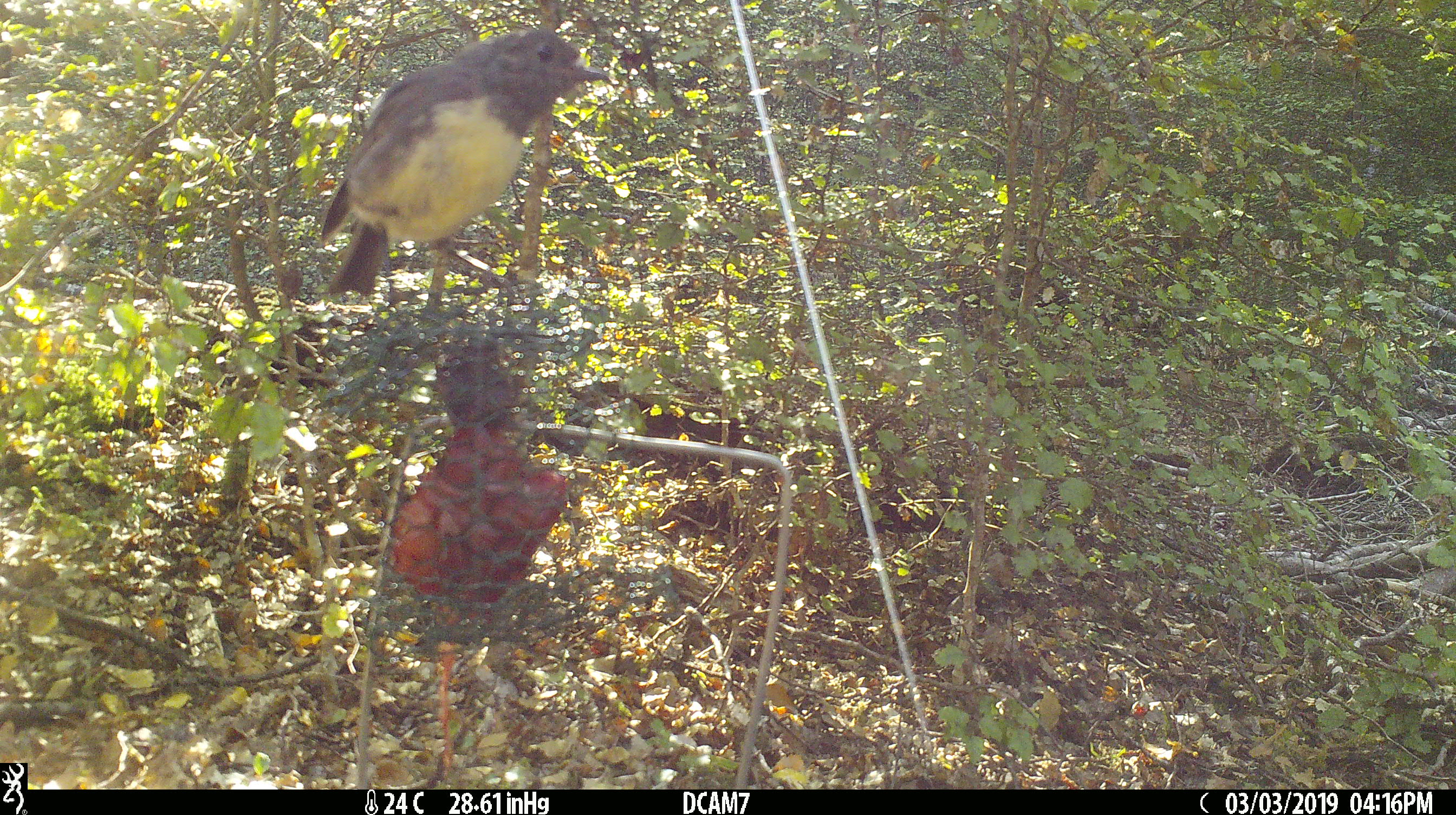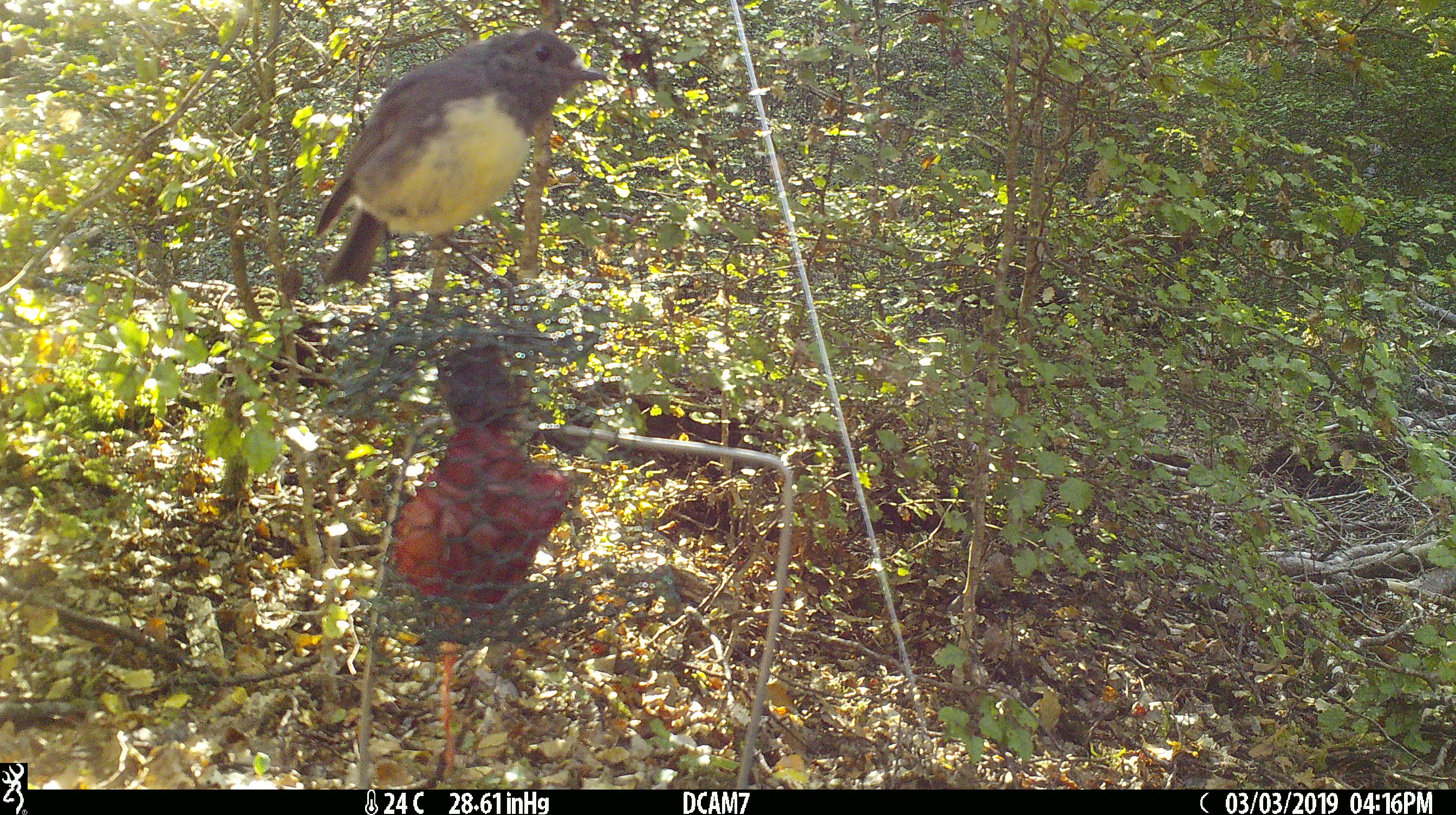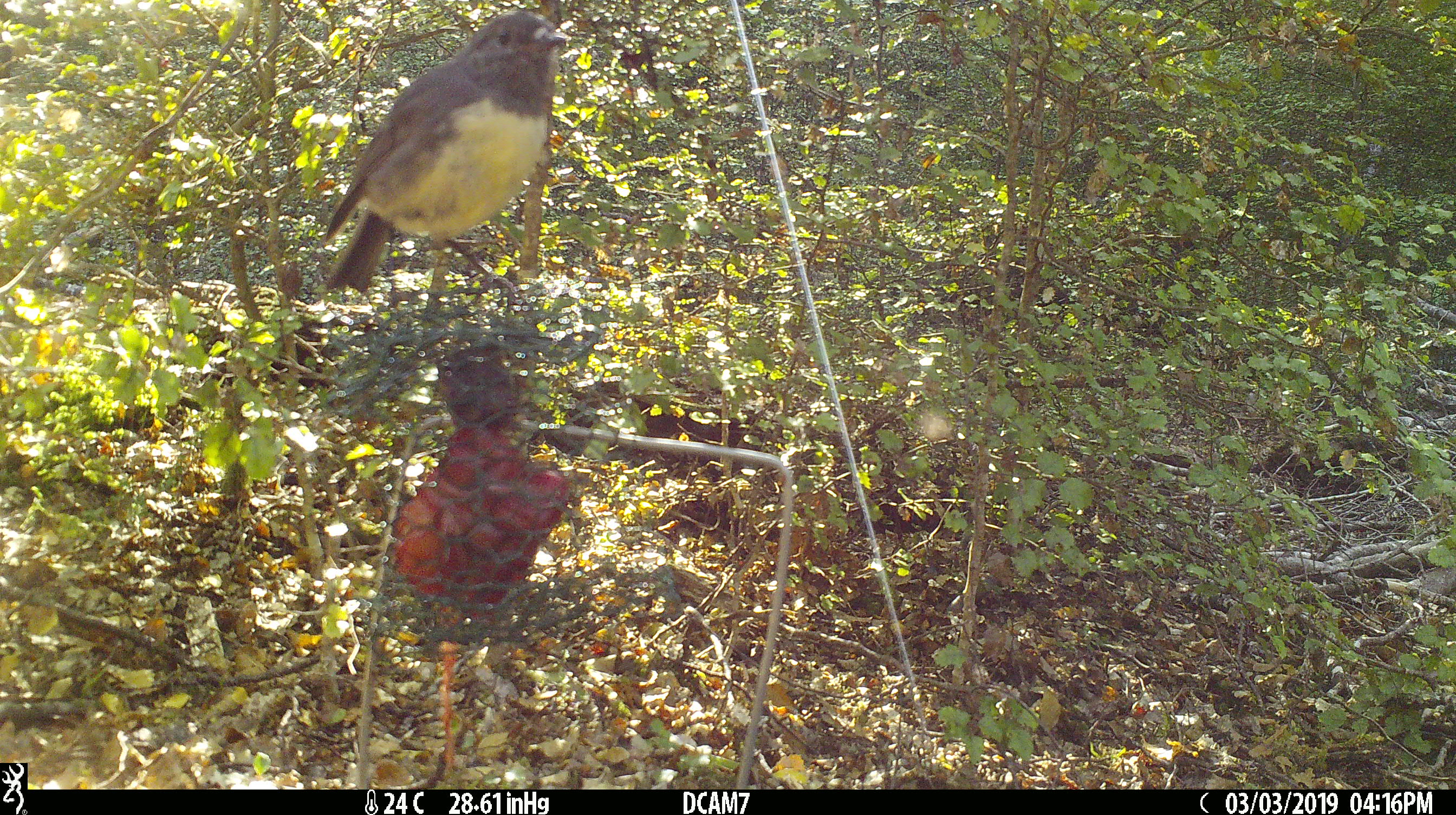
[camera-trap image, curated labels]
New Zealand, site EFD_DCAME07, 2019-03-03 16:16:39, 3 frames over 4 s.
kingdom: Animalia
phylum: Chordata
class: Aves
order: Passeriformes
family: Petroicidae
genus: Petroica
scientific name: Petroica australis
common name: new zealand robin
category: robin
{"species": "robin (new zealand robin) (Petroica australis)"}